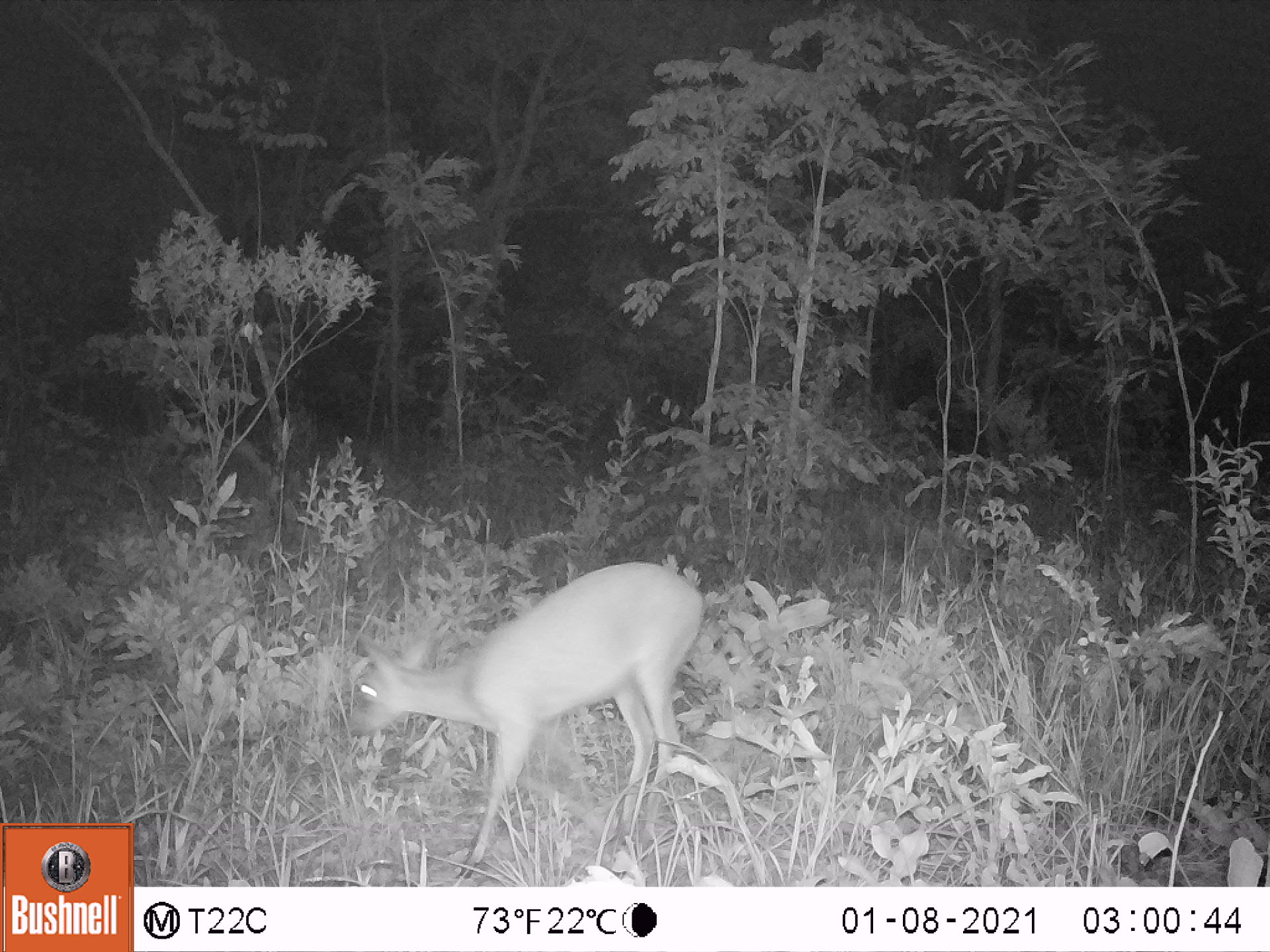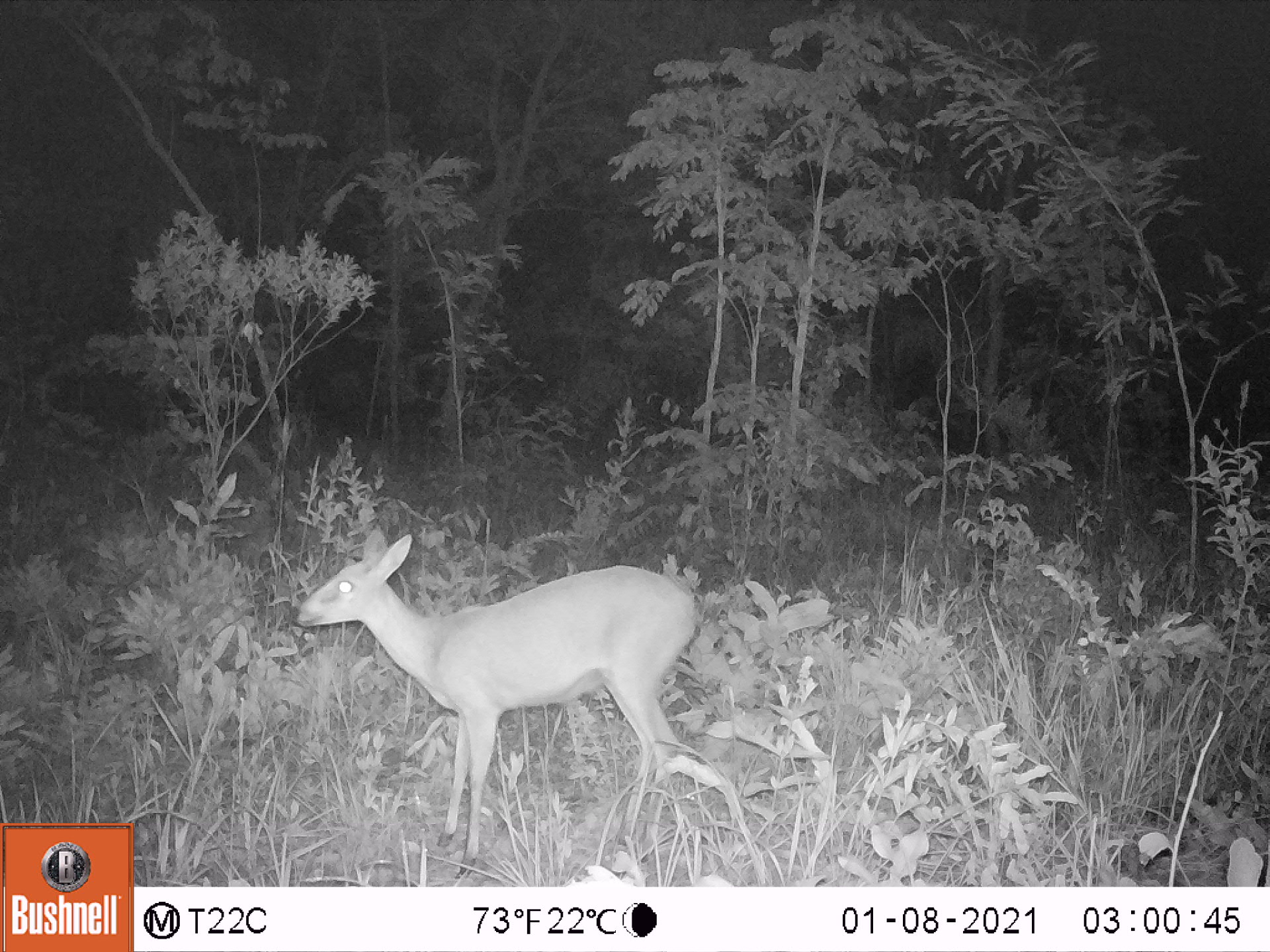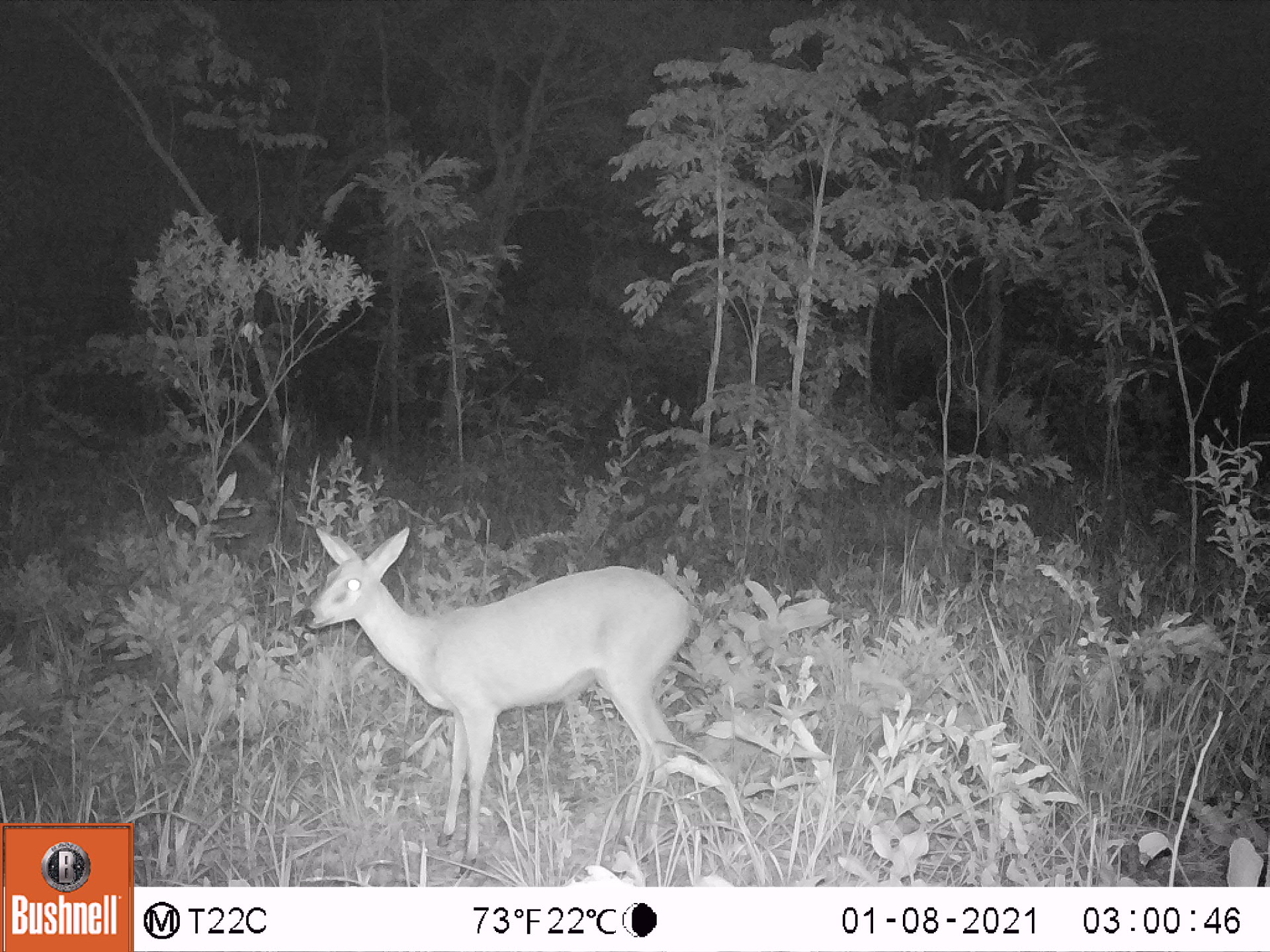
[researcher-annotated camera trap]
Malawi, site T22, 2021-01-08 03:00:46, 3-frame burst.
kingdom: Animalia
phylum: Chordata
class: Mammalia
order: Artiodactyla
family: Bovidae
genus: Sylvicapra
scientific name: Sylvicapra grimmia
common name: common duiker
Common duiker (Sylvicapra grimmia), count 1.